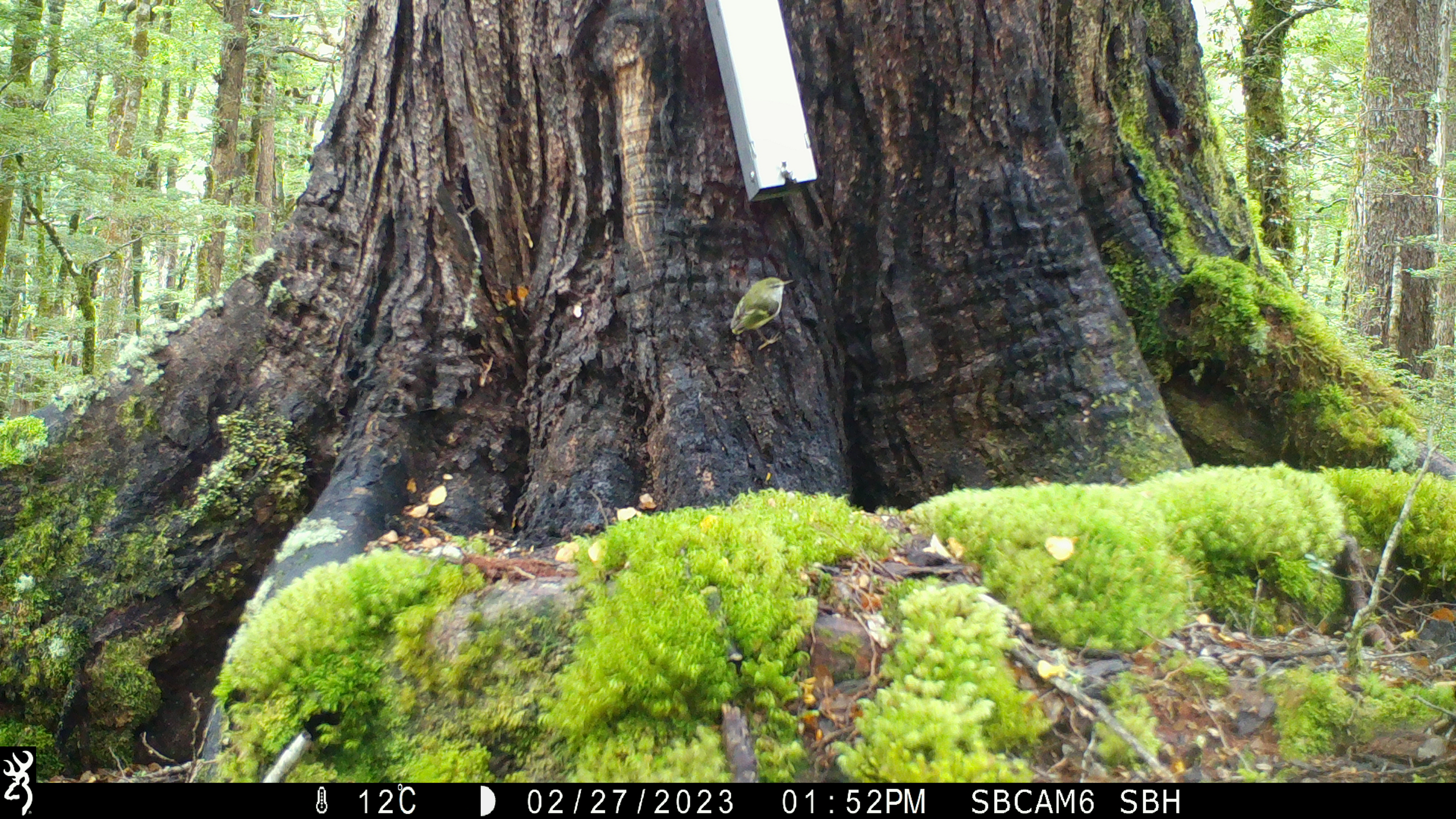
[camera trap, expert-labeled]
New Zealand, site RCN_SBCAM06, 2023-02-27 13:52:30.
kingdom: Animalia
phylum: Chordata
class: Aves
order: Passeriformes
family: Acanthisittidae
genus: Acanthisitta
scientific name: Acanthisitta chloris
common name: rifleman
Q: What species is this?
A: Rifleman (Acanthisitta chloris).